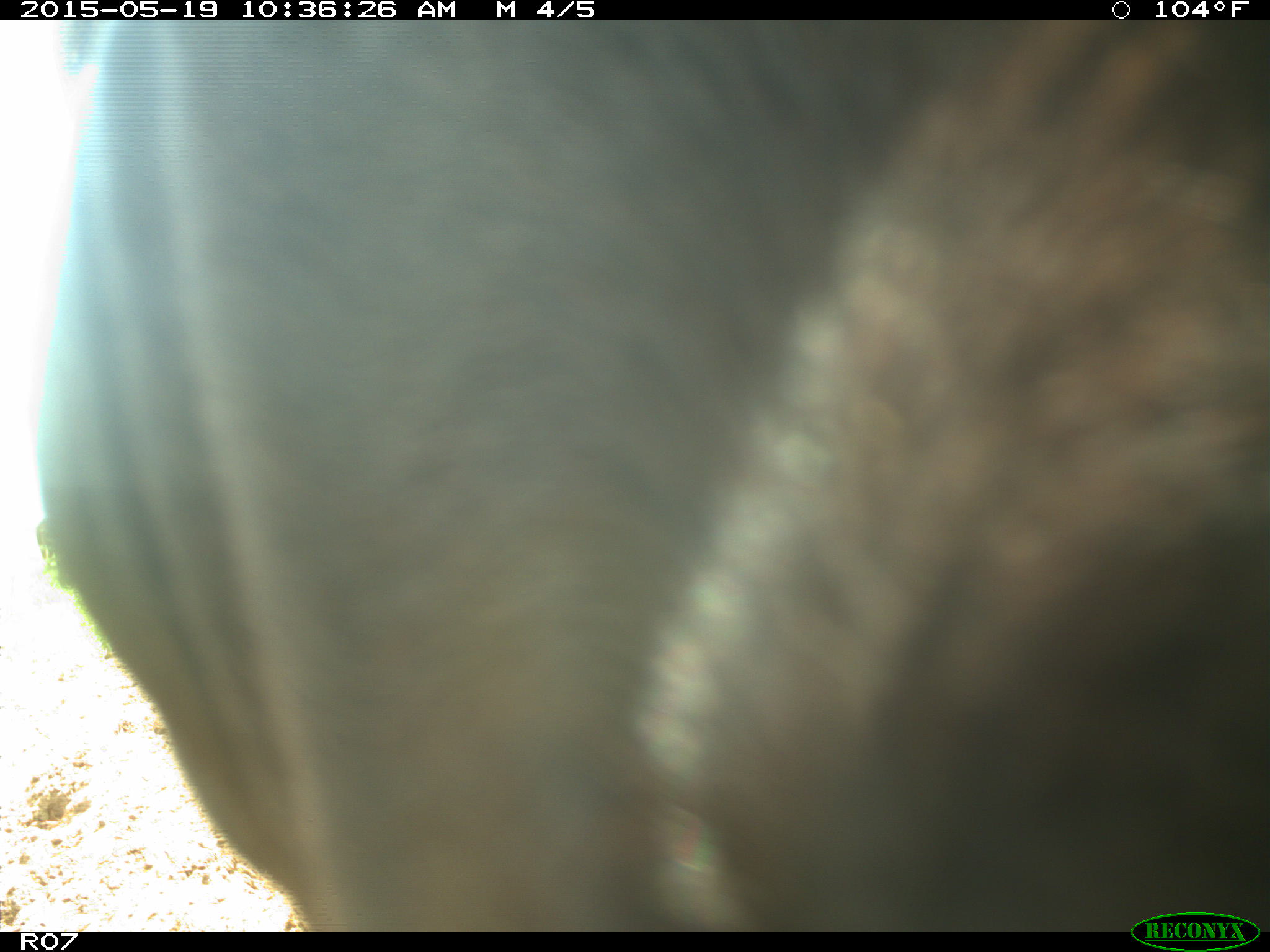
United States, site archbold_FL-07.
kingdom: Animalia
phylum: Chordata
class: Mammalia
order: Artiodactyla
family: Bovidae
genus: Bos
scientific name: Bos taurus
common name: domestic cow